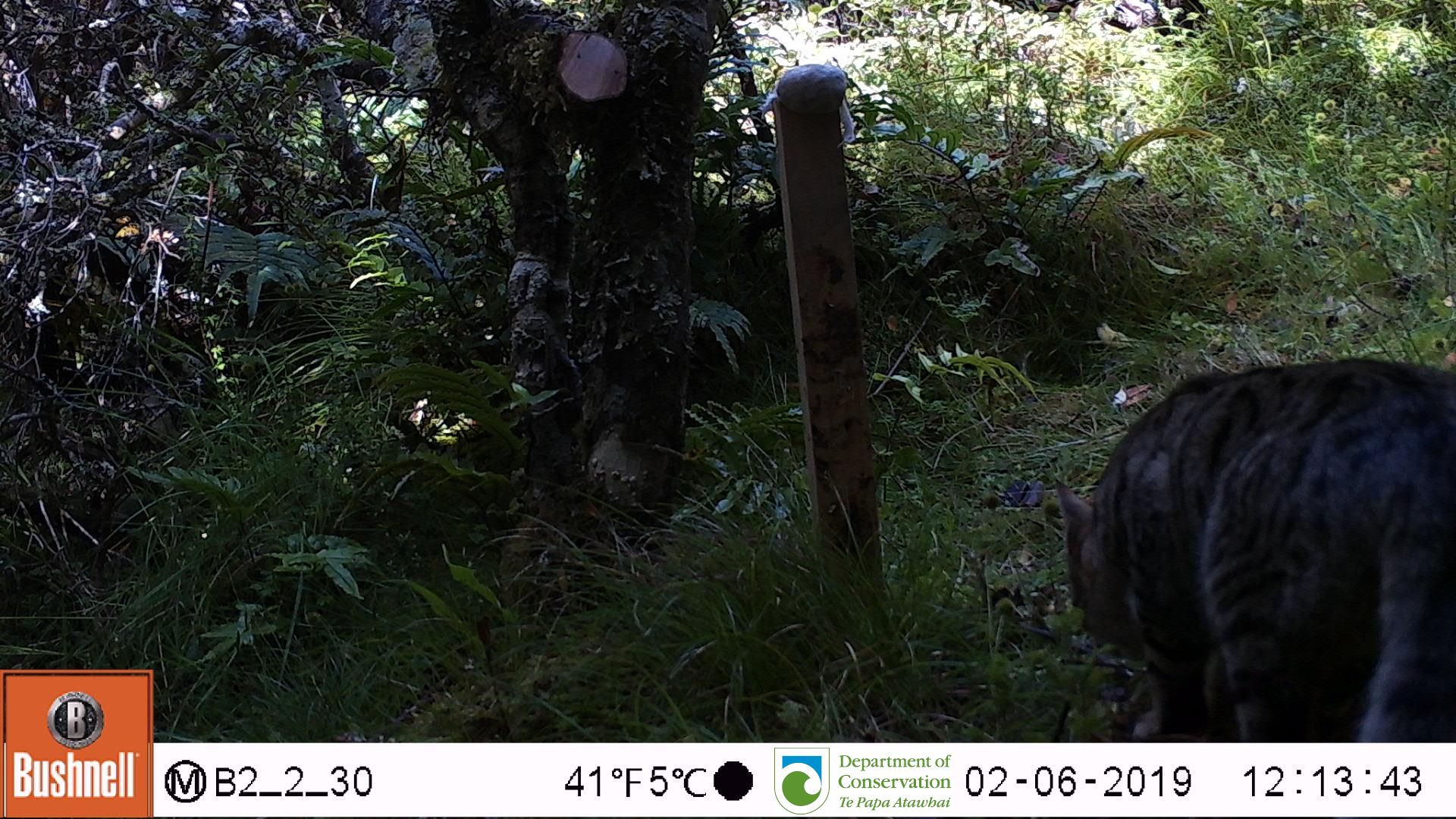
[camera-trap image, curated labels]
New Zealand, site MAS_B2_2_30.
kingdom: Animalia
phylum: Chordata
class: Mammalia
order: Carnivora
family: Felidae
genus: Felis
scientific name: Felis catus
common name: domestic cat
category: cat